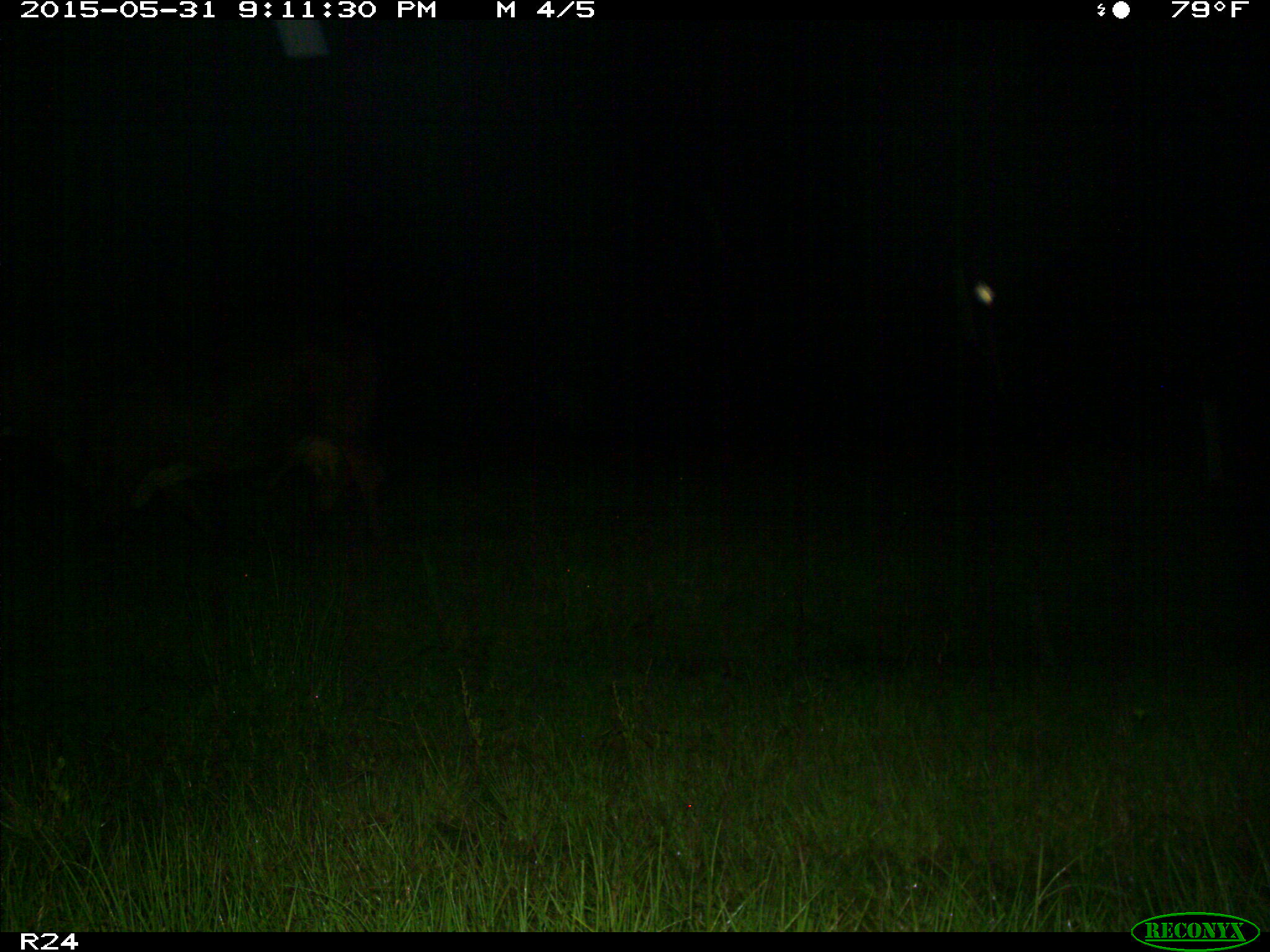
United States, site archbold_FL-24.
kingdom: Animalia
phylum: Chordata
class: Mammalia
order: Artiodactyla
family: Bovidae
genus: Bos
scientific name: Bos taurus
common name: domestic cow